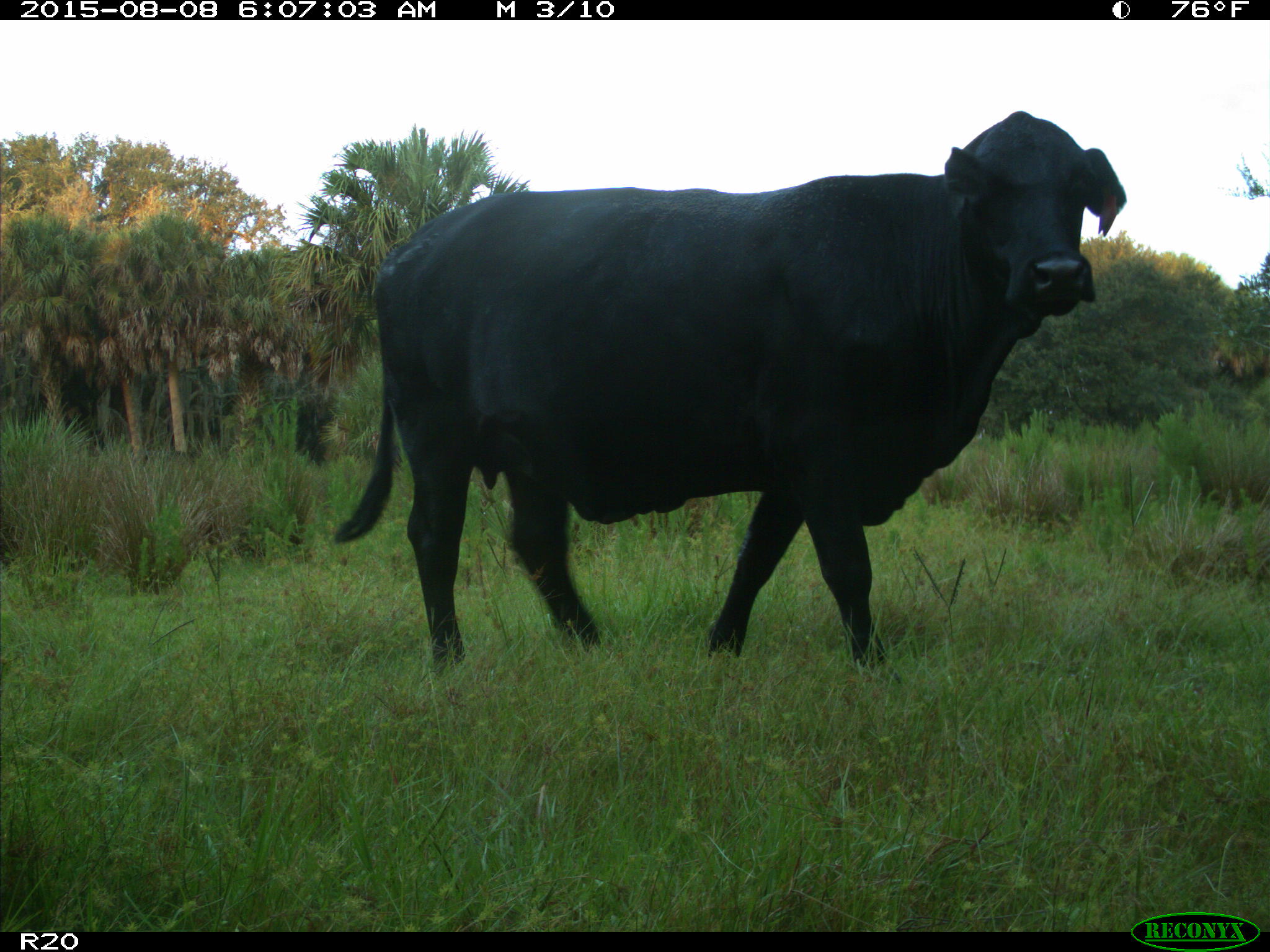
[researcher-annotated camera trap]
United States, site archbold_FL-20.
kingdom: Animalia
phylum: Chordata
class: Mammalia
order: Artiodactyla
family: Bovidae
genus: Bos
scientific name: Bos taurus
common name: domestic cow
Bos taurus (domestic cow).